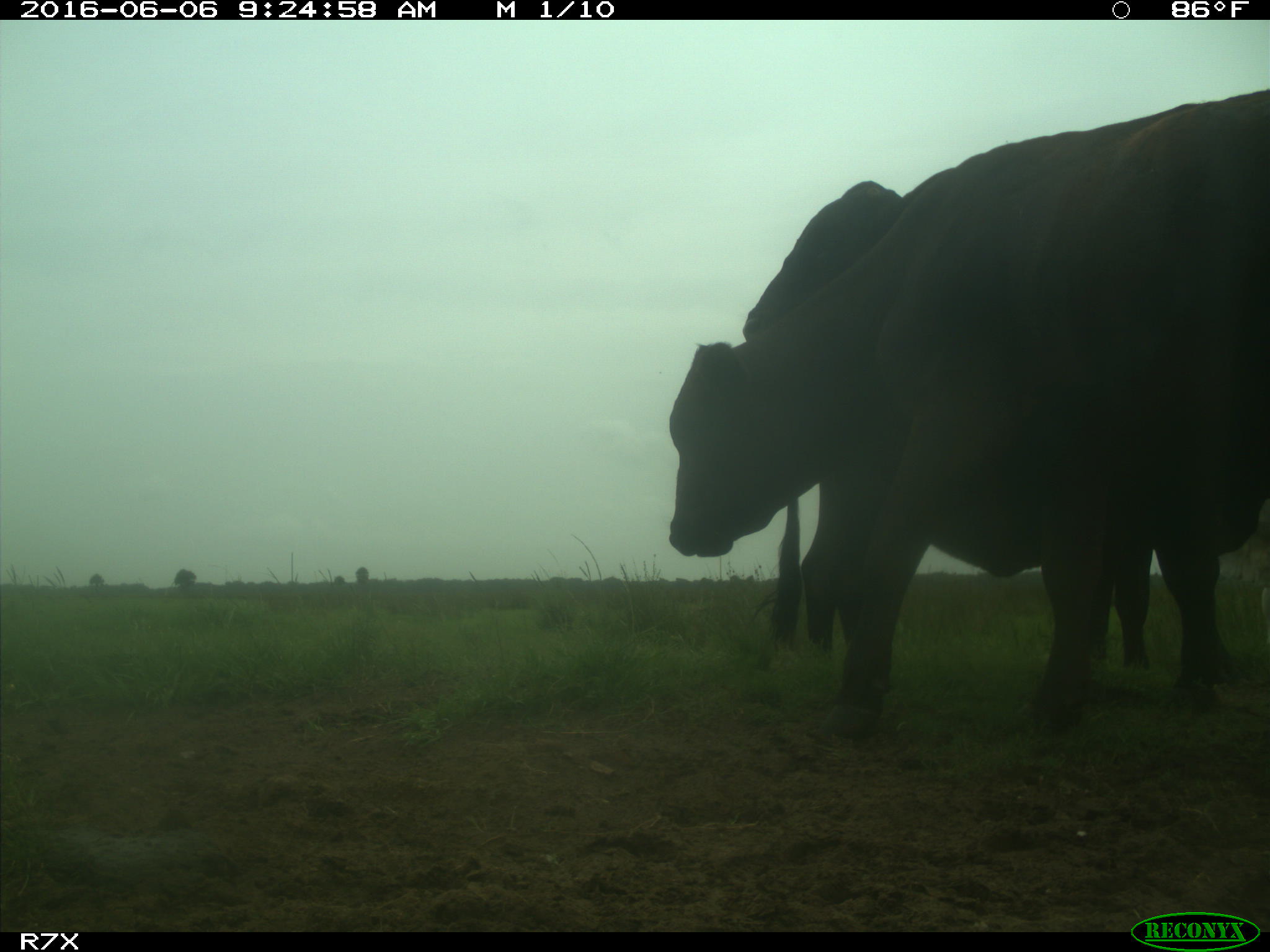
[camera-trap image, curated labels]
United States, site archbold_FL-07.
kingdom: Animalia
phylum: Chordata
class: Mammalia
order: Artiodactyla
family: Bovidae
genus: Bos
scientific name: Bos taurus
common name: domestic cow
Bos taurus (domestic cow).